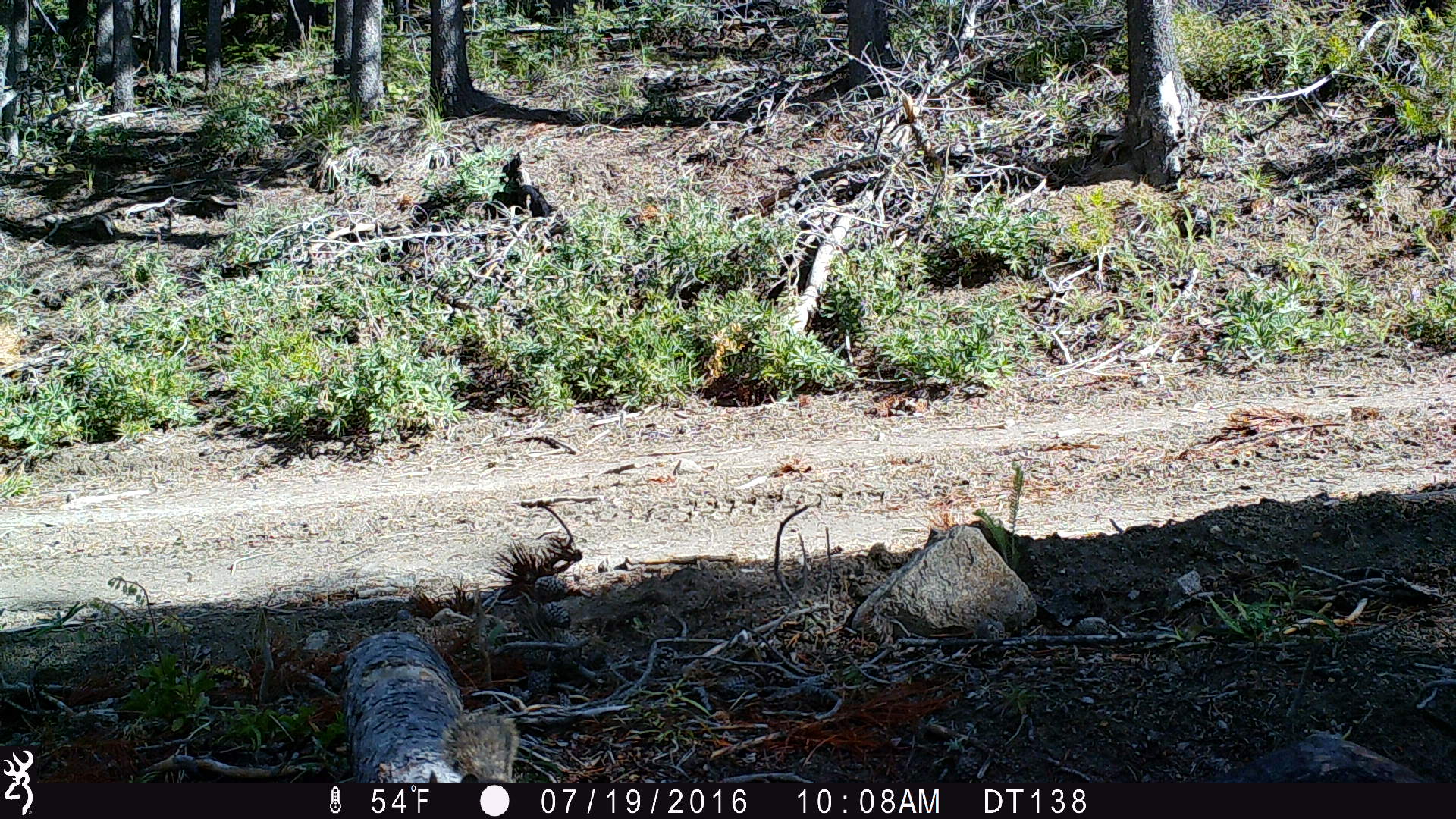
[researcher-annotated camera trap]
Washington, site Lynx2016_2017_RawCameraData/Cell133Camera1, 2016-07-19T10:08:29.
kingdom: Animalia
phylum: Chordata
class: Mammalia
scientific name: Mammalia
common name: small mammal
Small mammal (Mammalia). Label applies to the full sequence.